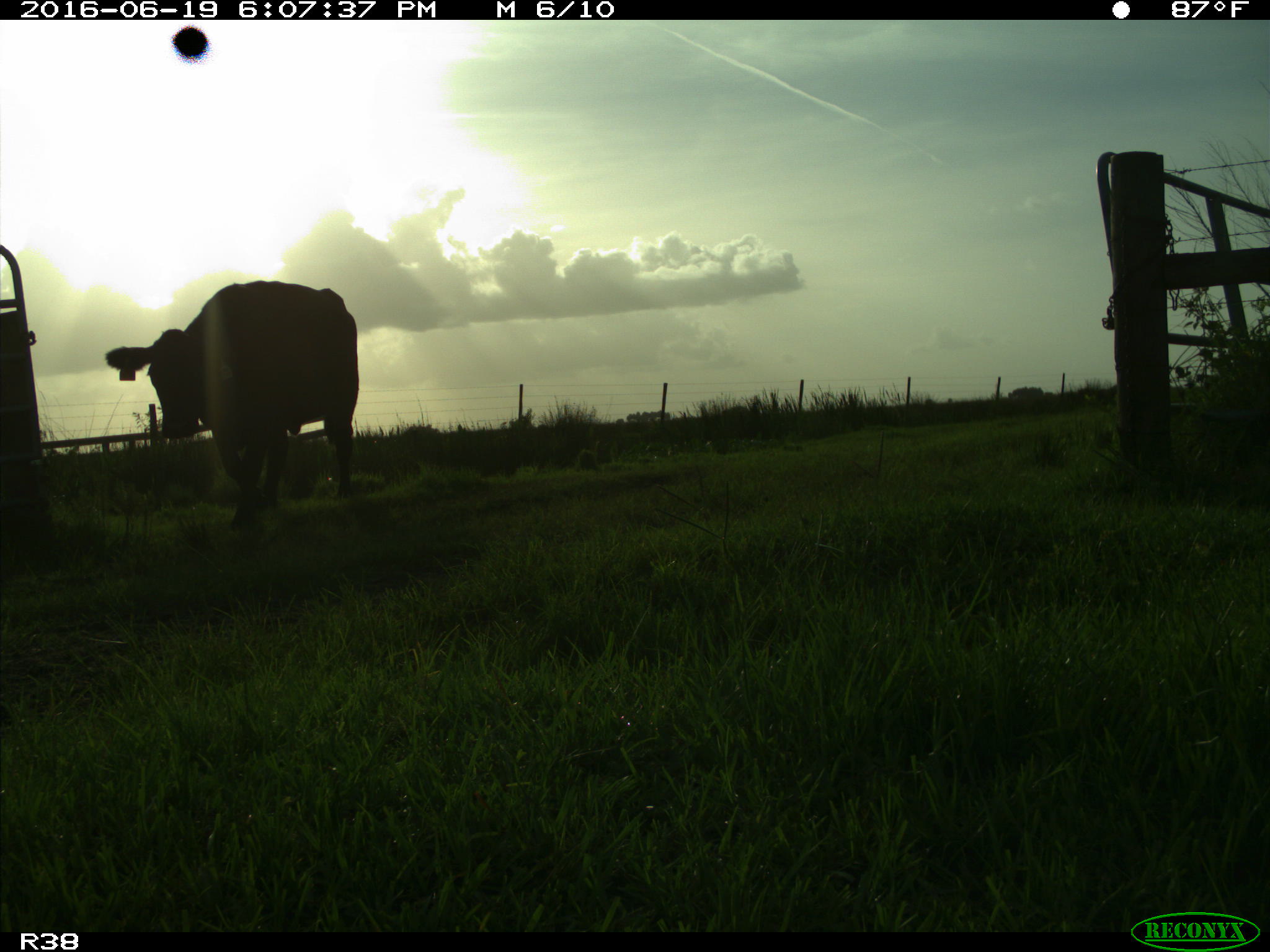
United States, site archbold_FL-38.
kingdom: Animalia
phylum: Chordata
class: Mammalia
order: Artiodactyla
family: Bovidae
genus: Bos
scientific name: Bos taurus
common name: domestic cow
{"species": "Bos taurus (domestic cow)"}